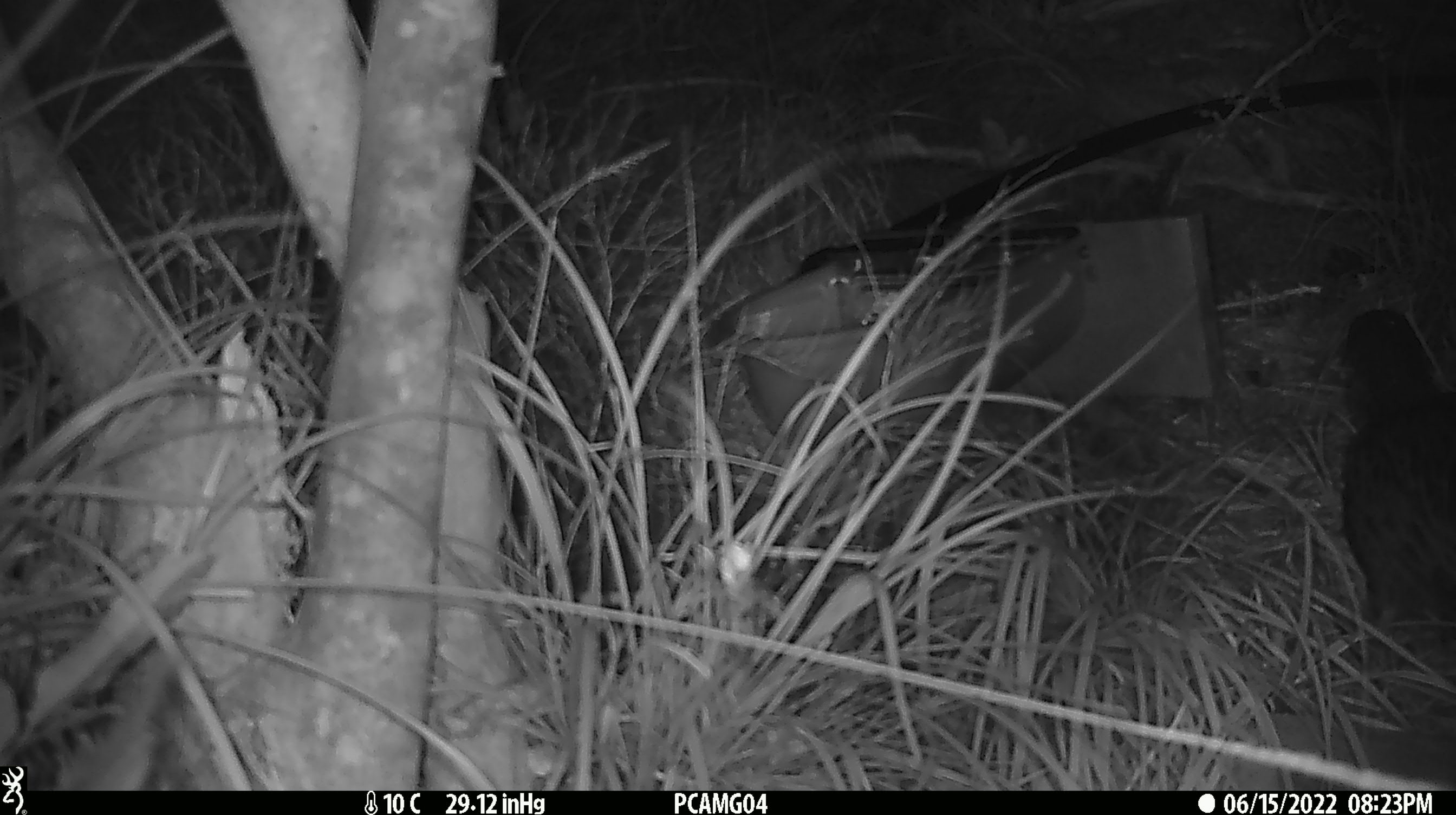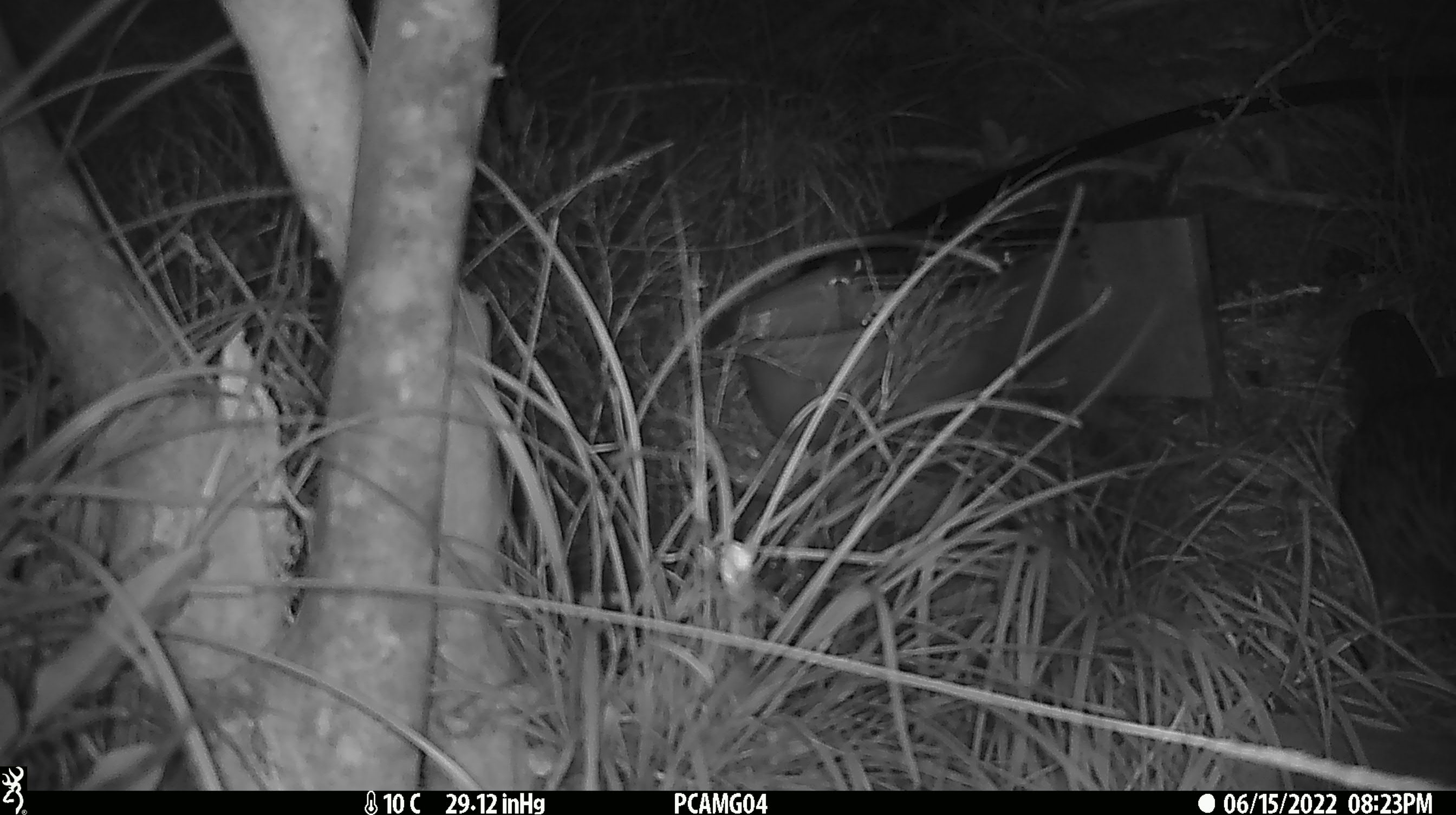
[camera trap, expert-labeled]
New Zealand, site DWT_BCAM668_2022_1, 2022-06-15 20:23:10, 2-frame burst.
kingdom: Animalia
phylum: Chordata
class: Aves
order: Gruiformes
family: Rallidae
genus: Gallirallus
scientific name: Gallirallus australis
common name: weka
Weka (Gallirallus australis).